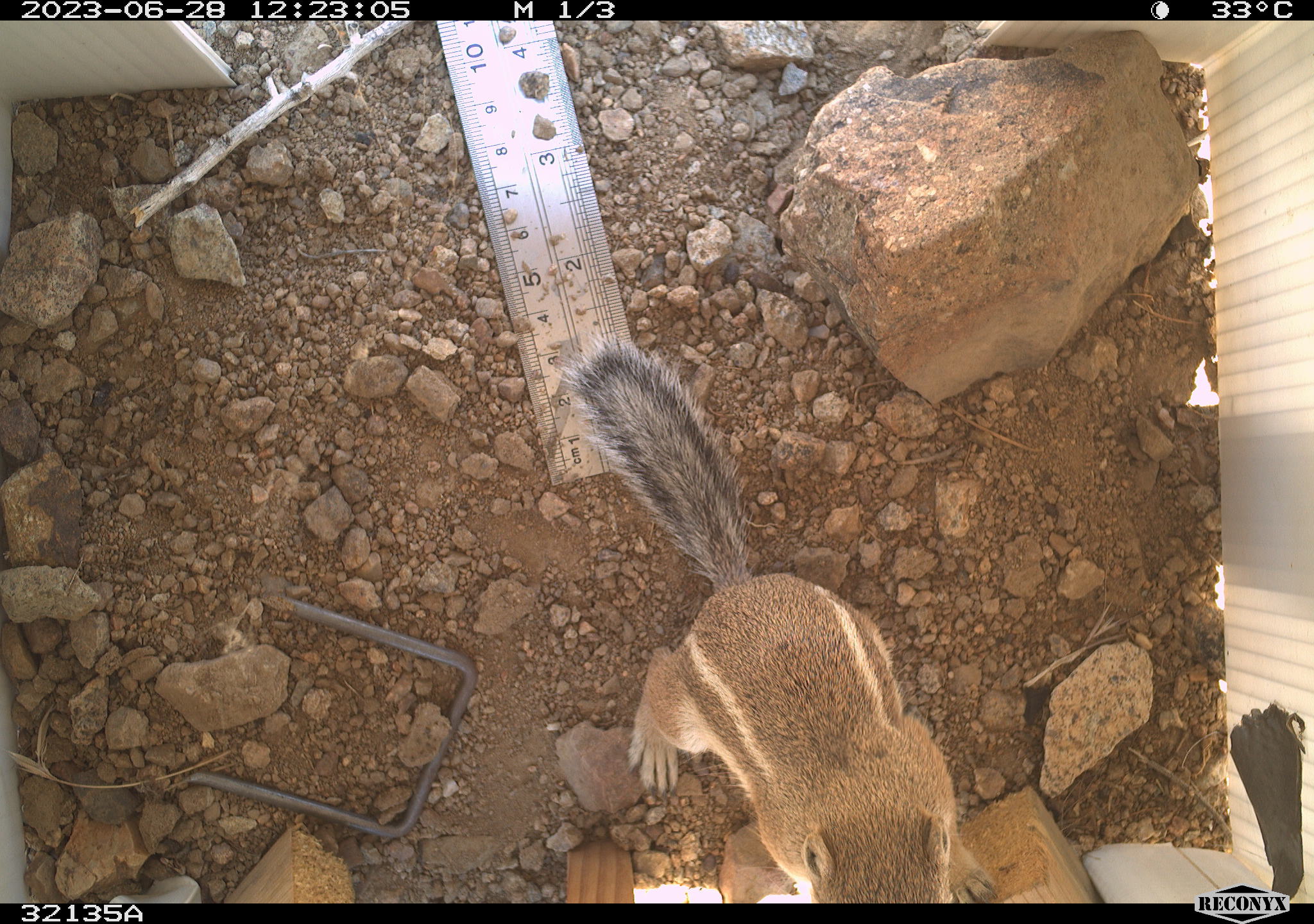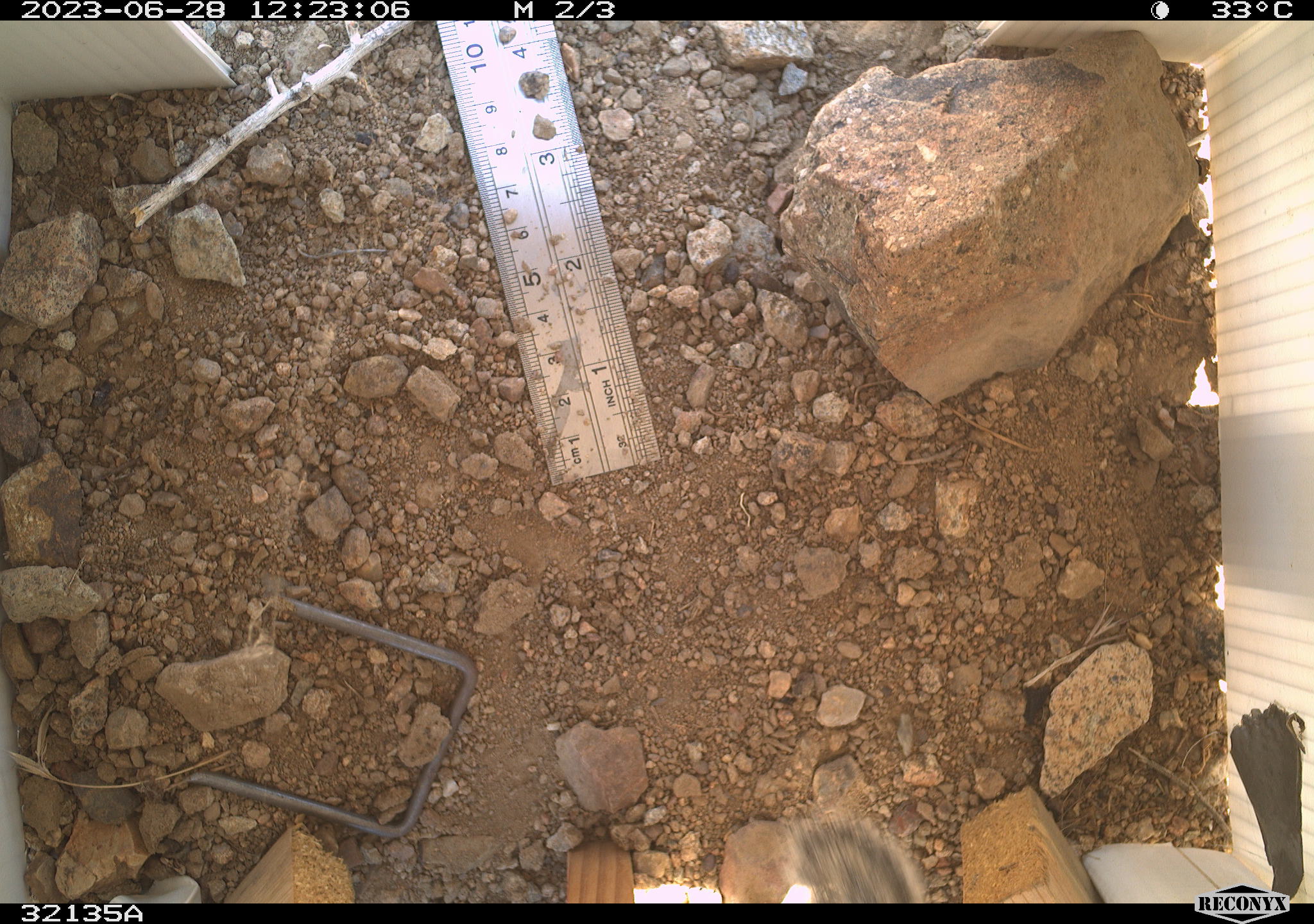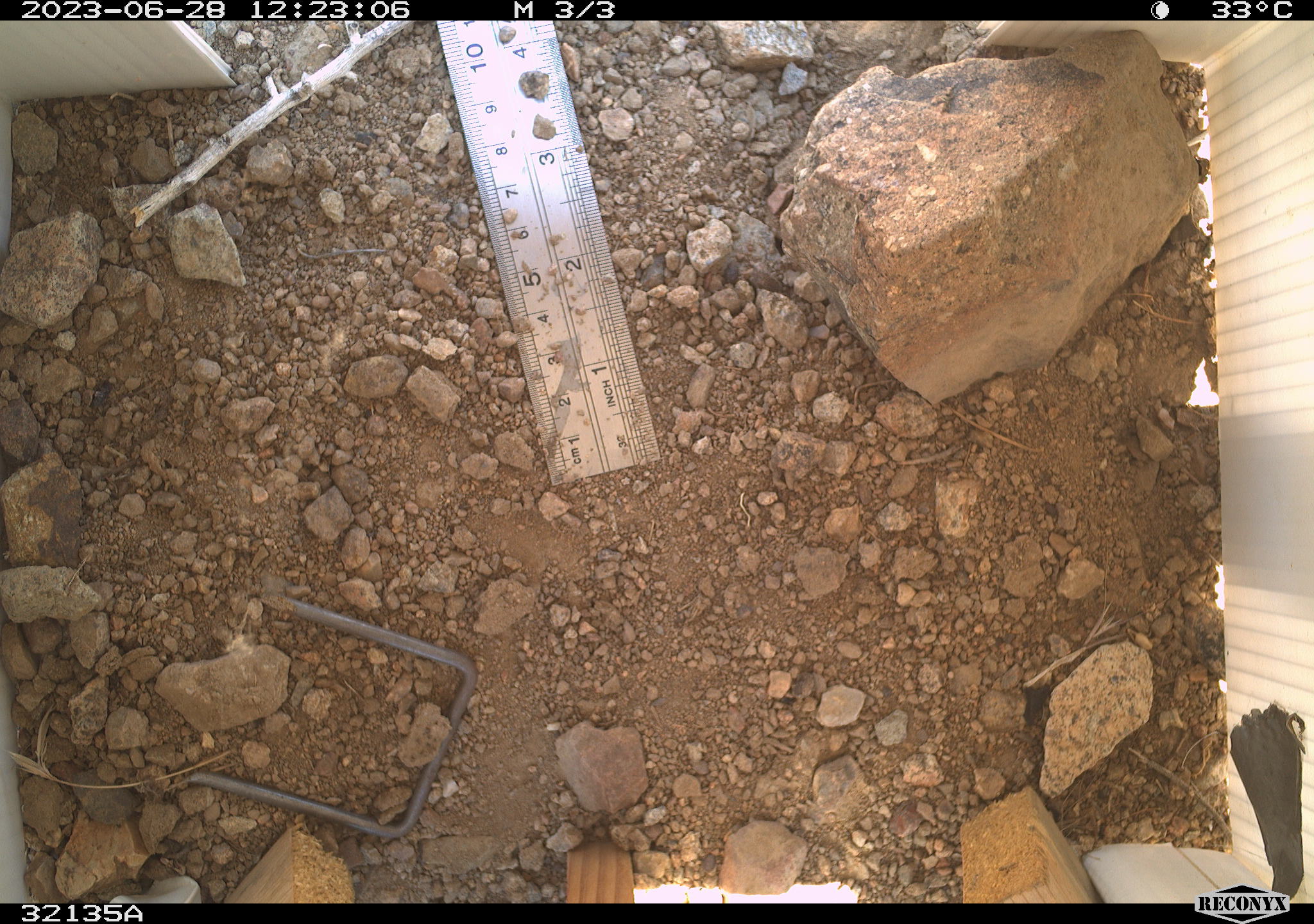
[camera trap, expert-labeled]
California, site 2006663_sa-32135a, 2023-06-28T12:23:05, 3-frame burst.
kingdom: Animalia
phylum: Chordata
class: Mammalia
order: Rodentia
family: Sciuridae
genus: Ammospermophilus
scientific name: Ammospermophilus leucurus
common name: white-tailed antelope squirrel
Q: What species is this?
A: White-tailed antelope squirrel (Ammospermophilus leucurus).